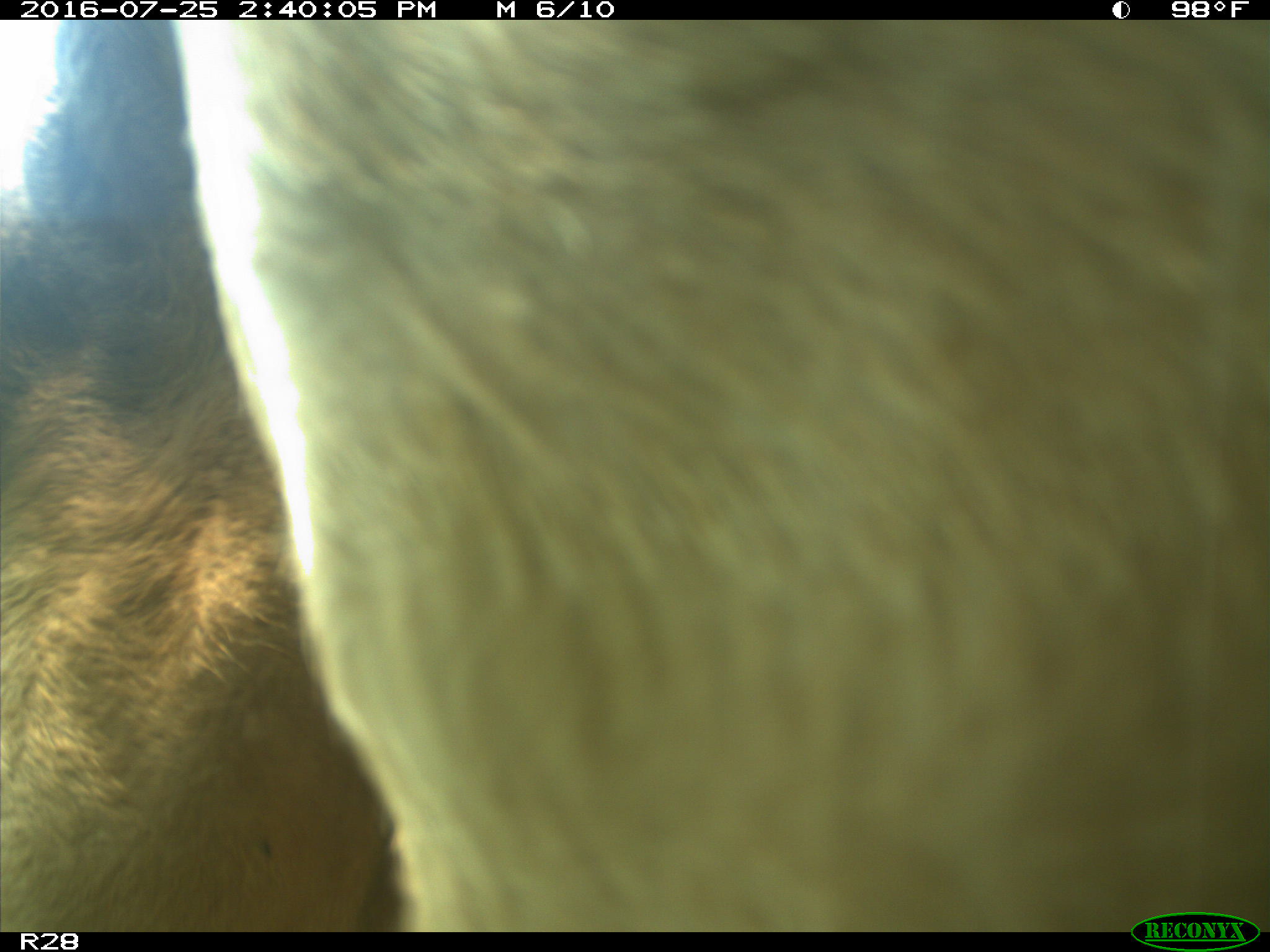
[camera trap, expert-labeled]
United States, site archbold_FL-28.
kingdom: Animalia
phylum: Chordata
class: Mammalia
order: Artiodactyla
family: Bovidae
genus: Bos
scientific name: Bos taurus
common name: domestic cow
Bos taurus (domestic cow).